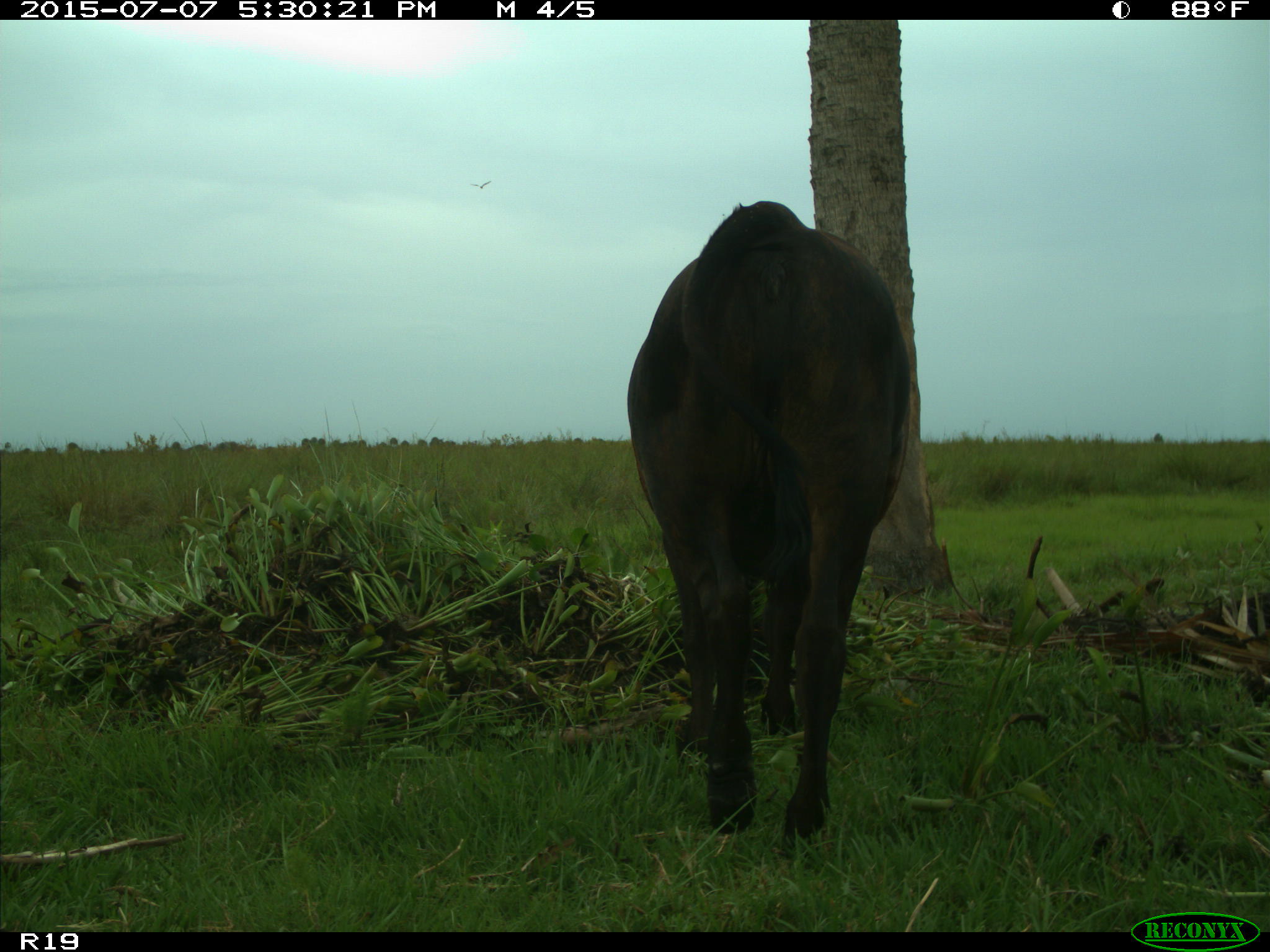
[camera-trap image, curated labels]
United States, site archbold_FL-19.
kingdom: Animalia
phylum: Chordata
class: Mammalia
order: Artiodactyla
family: Bovidae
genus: Bos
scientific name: Bos taurus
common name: domestic cow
Bos taurus (domestic cow).